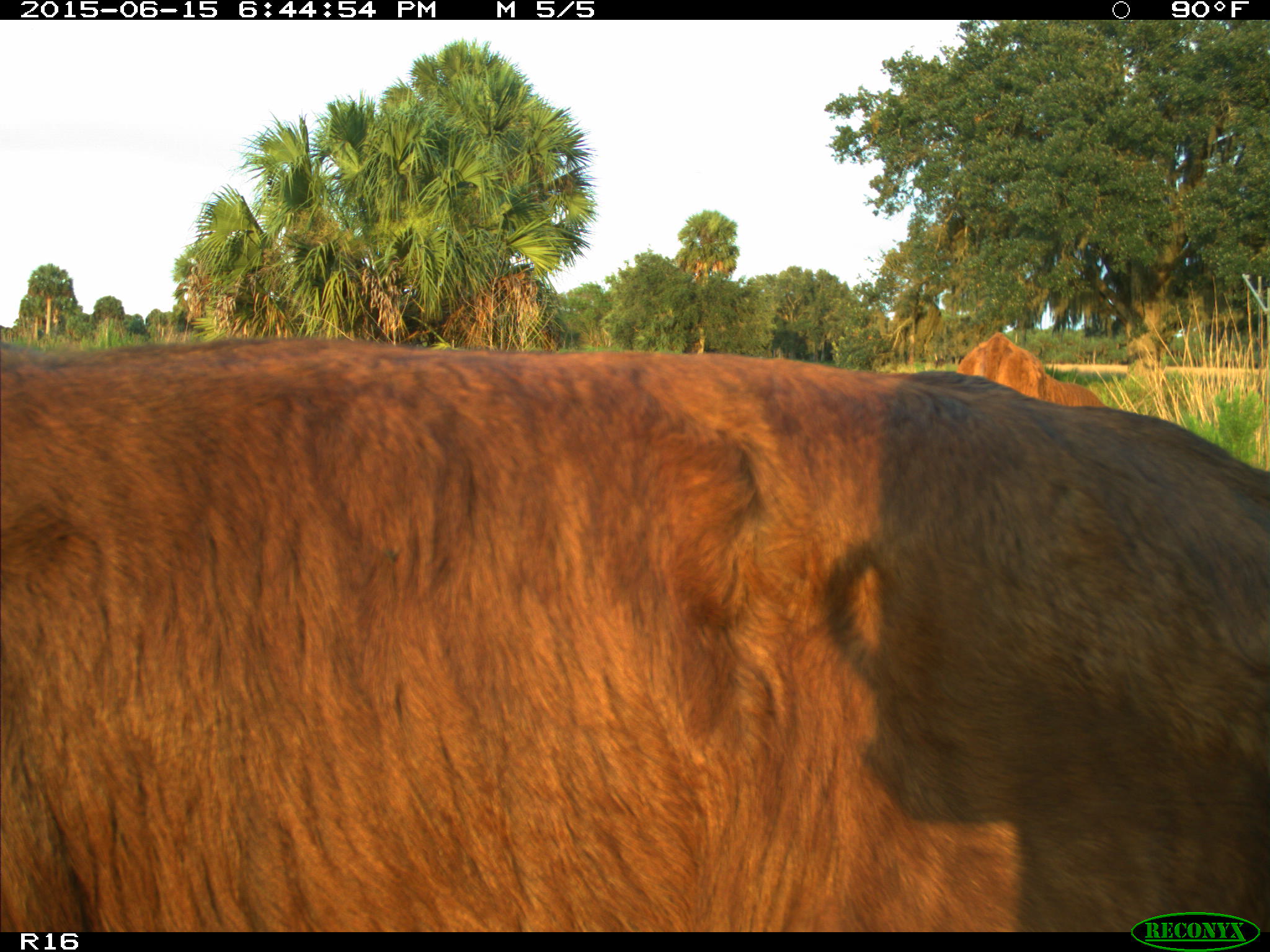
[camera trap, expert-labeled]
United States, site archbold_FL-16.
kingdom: Animalia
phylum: Chordata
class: Mammalia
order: Artiodactyla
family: Bovidae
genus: Bos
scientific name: Bos taurus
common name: domestic cow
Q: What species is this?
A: Bos taurus (domestic cow).